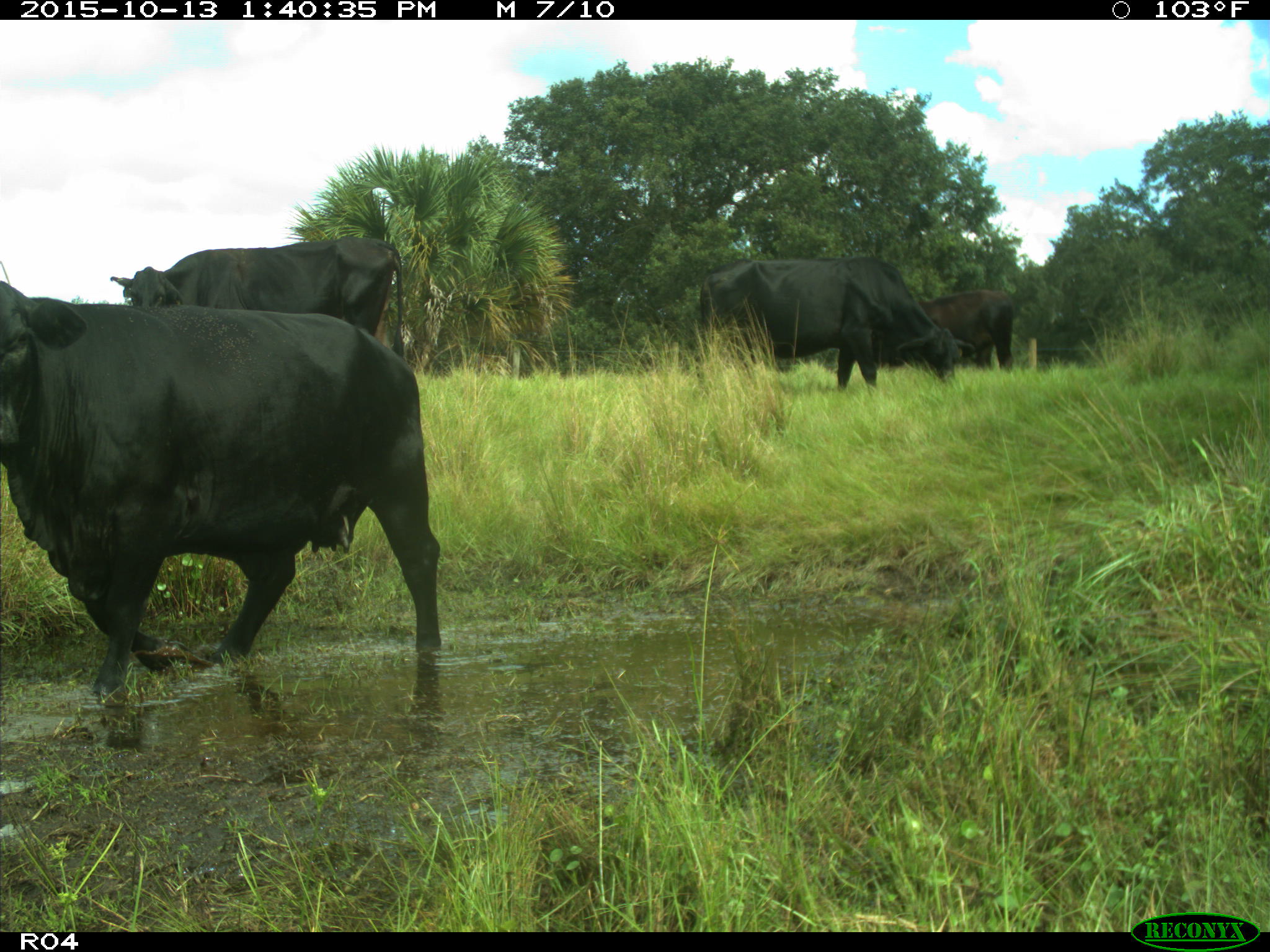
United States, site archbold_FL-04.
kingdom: Animalia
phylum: Chordata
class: Mammalia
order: Artiodactyla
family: Bovidae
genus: Bos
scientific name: Bos taurus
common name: domestic cow